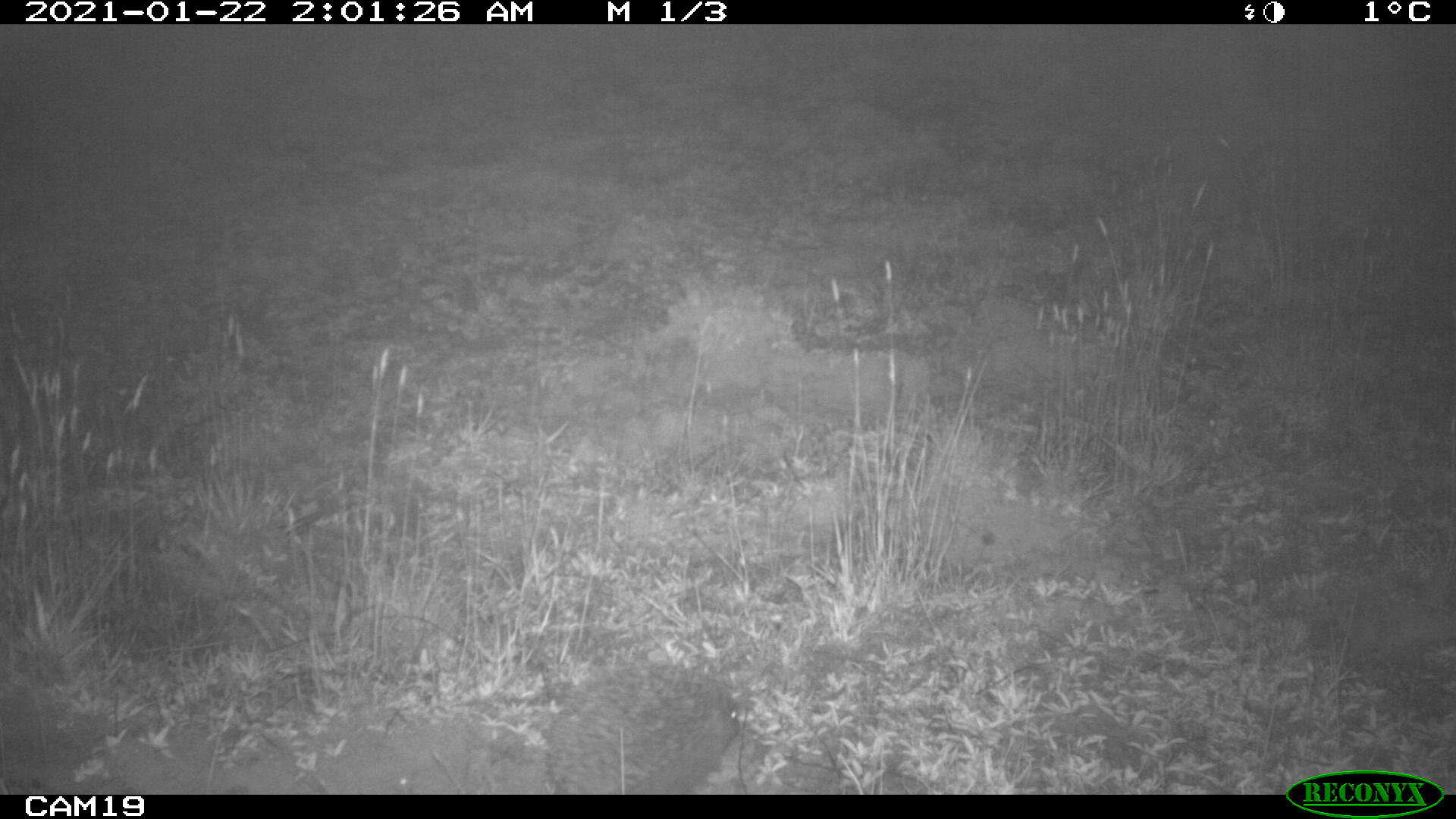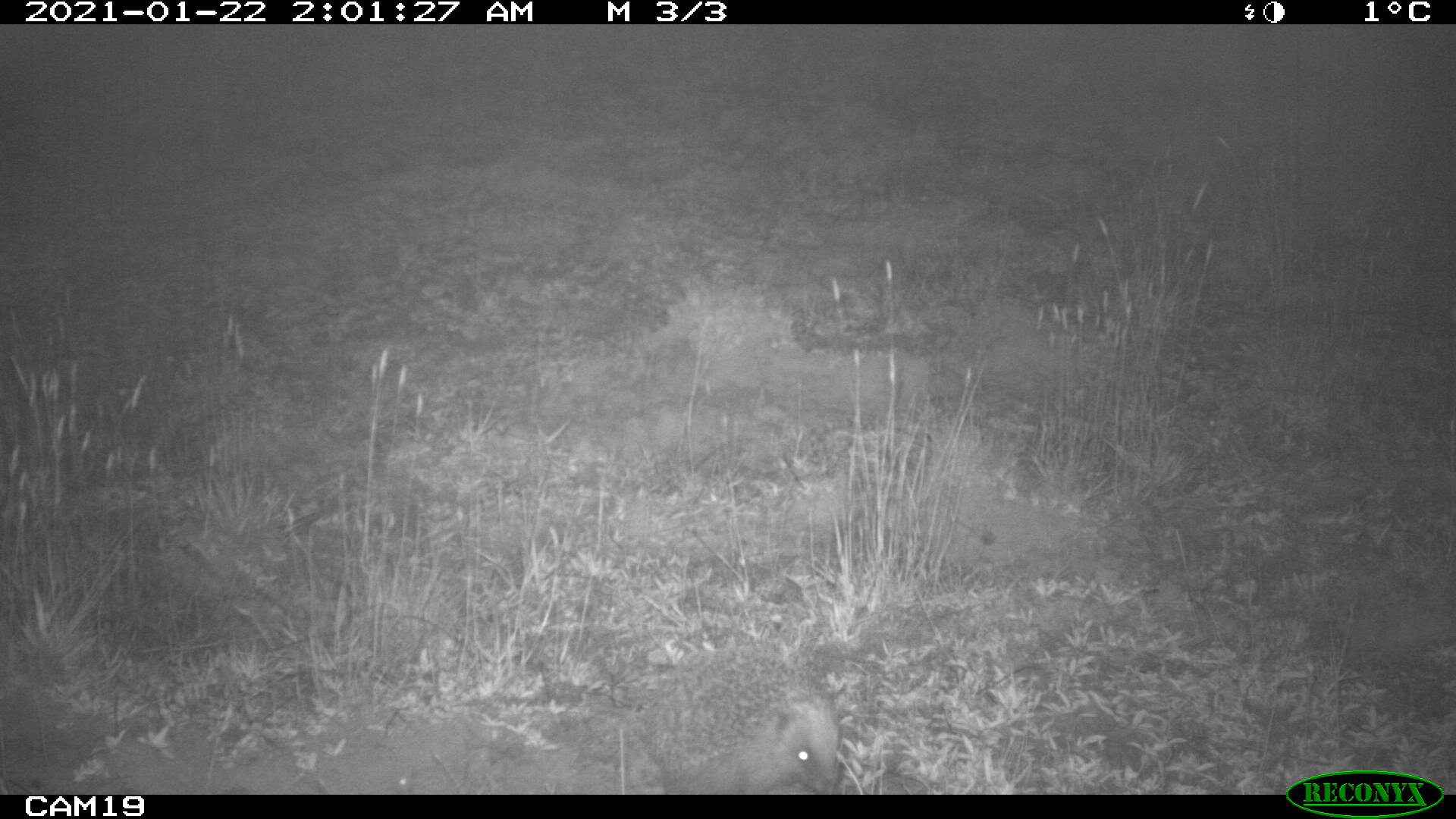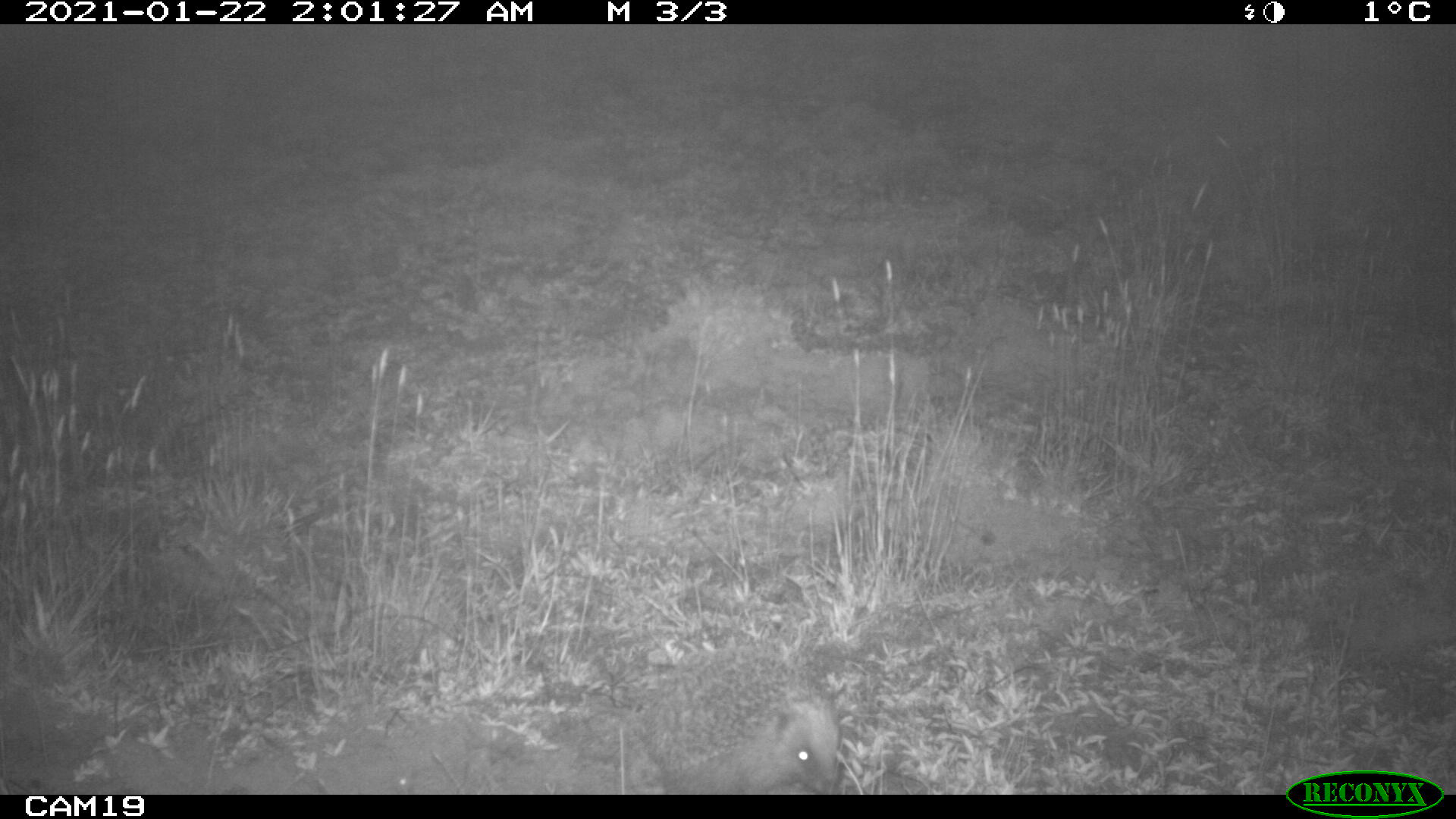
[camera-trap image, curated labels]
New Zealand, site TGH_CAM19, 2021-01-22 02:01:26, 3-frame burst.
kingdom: Animalia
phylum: Chordata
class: Mammalia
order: Eulipotyphla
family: Erinaceidae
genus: Erinaceus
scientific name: Erinaceus europaeus europaeus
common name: european hedgehog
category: hedgehog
Hedgehog (european hedgehog) (Erinaceus europaeus europaeus).